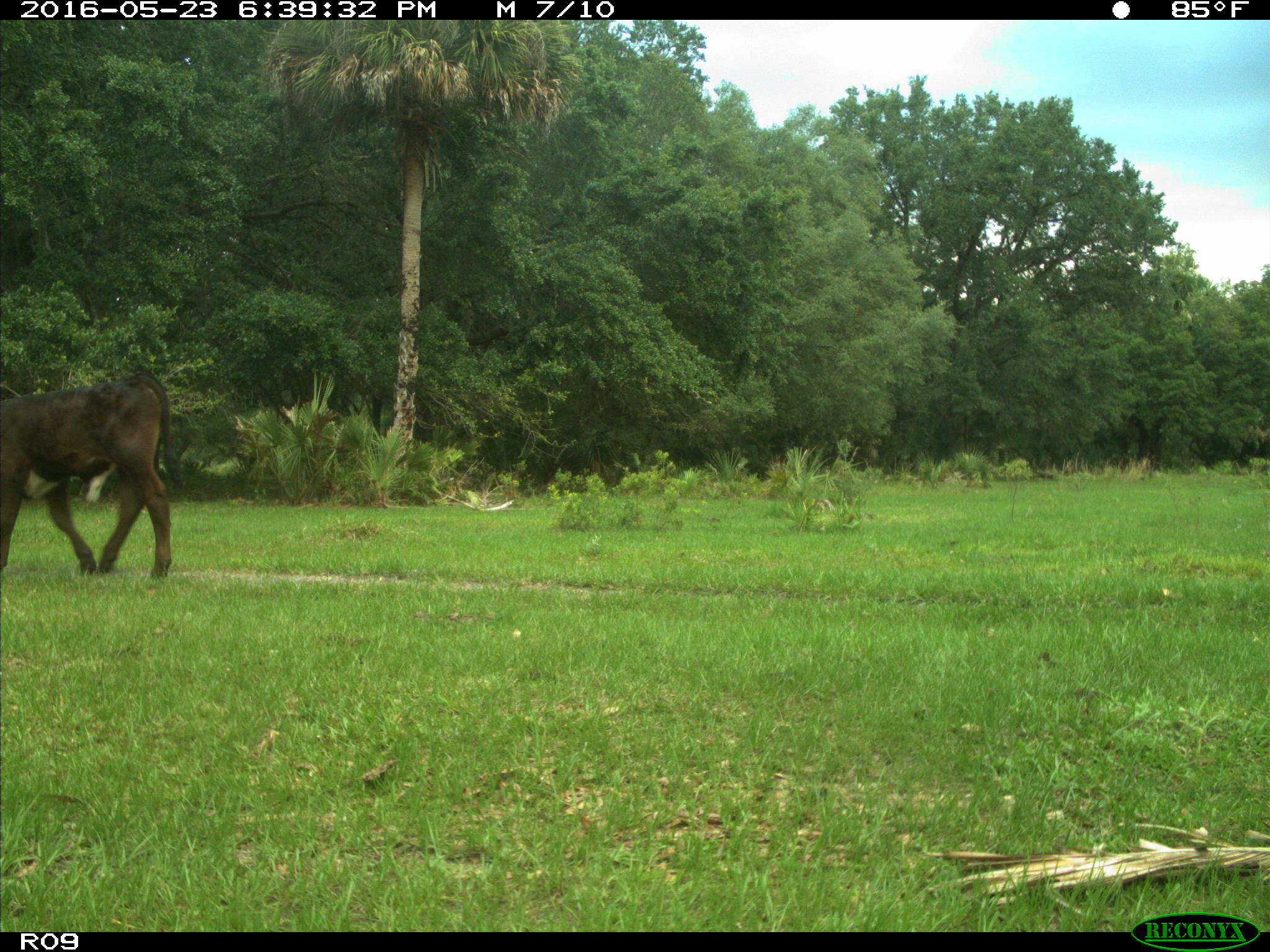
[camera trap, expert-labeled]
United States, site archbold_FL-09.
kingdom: Animalia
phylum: Chordata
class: Mammalia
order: Artiodactyla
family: Bovidae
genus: Bos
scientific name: Bos taurus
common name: domestic cow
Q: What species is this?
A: Bos taurus (domestic cow).